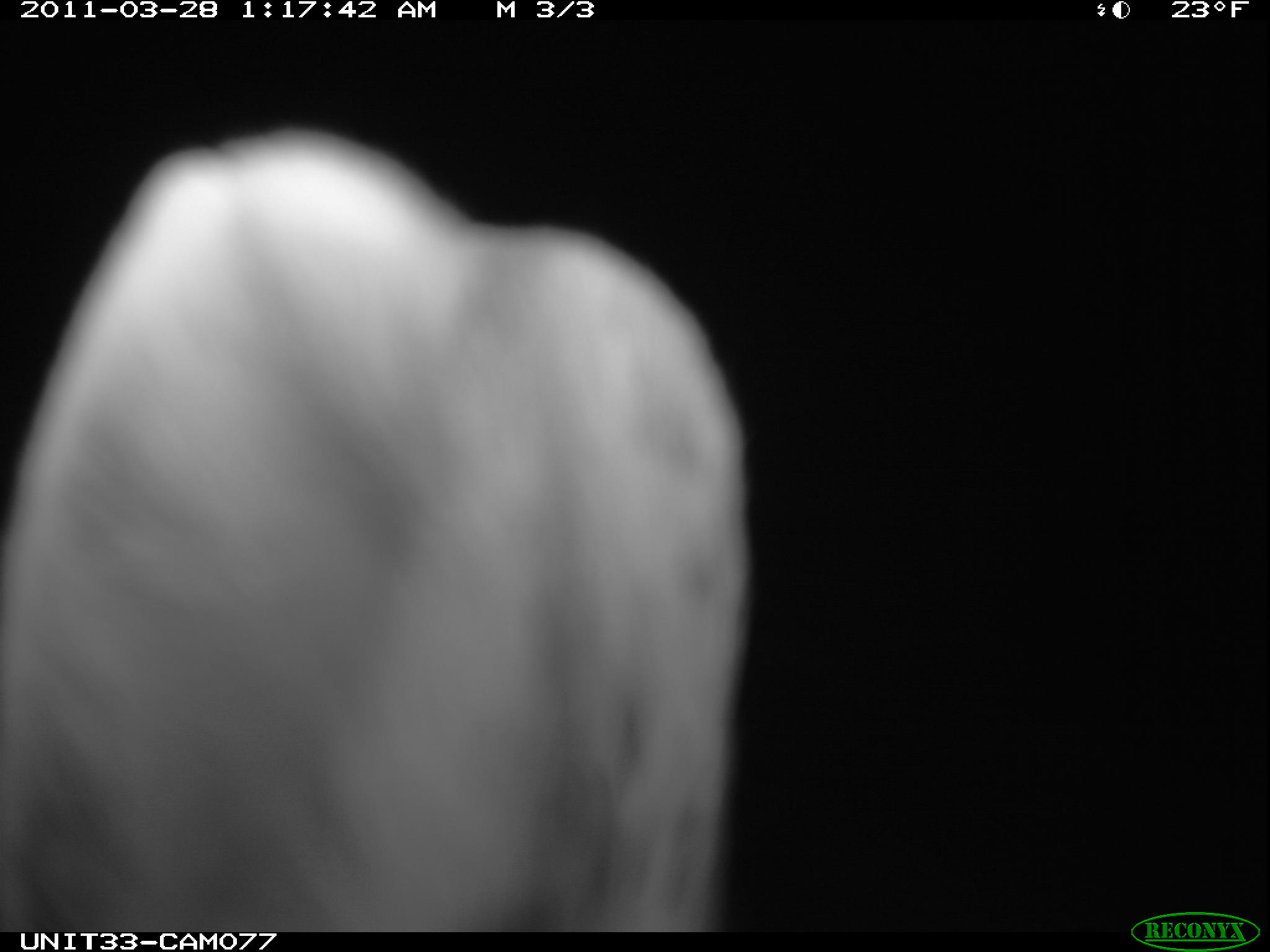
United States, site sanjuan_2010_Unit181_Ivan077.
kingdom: Animalia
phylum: Chordata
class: Mammalia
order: Lagomorpha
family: Leporidae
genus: Lepus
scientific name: Lepus americanus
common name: snowshoe hare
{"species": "Lepus americanus (snowshoe hare)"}